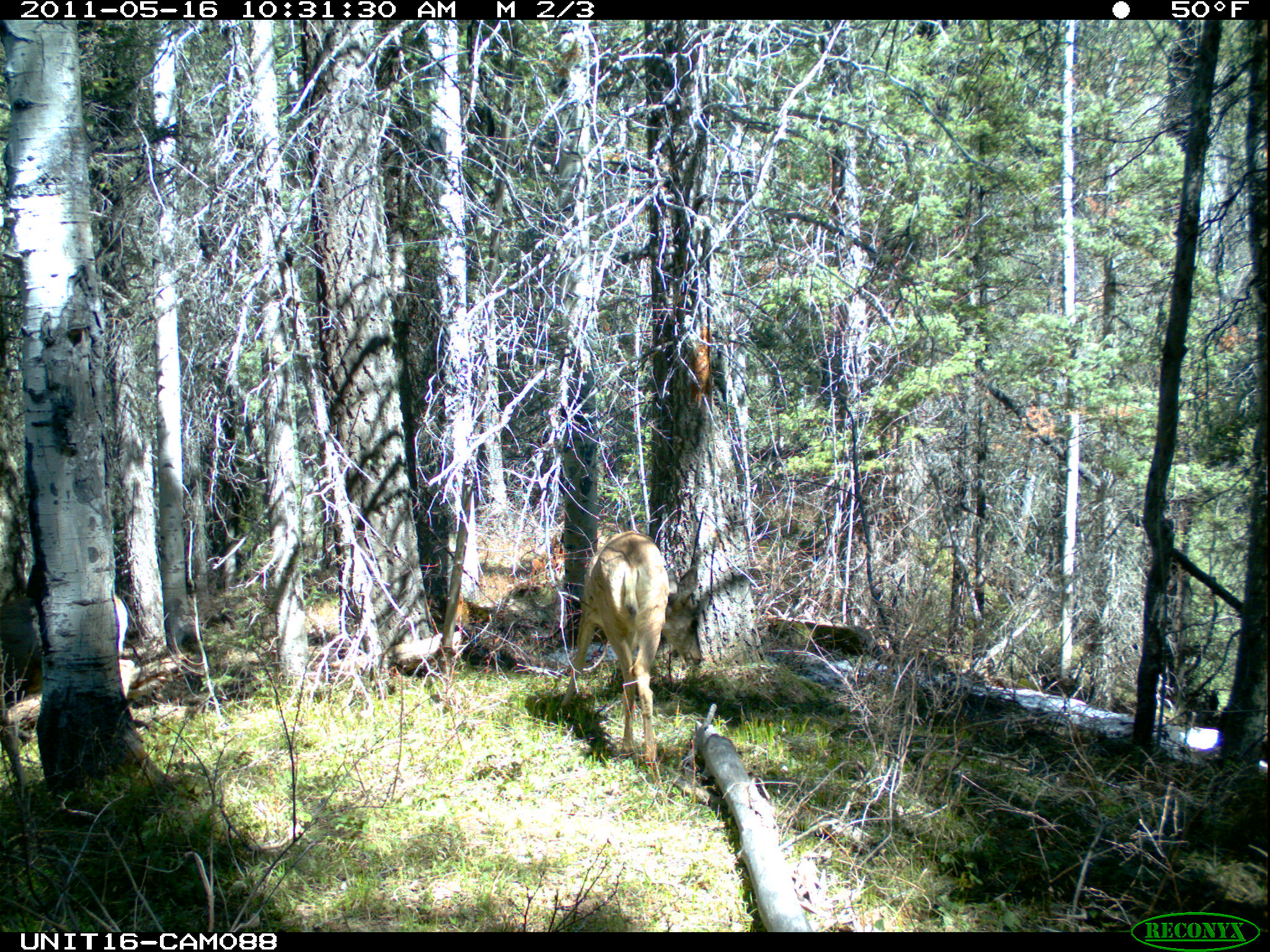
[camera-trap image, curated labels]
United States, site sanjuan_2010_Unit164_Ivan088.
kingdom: Animalia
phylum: Chordata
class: Mammalia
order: Artiodactyla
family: Cervidae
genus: Odocoileus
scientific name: Odocoileus hemionus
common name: mule deer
Odocoileus hemionus (mule deer).